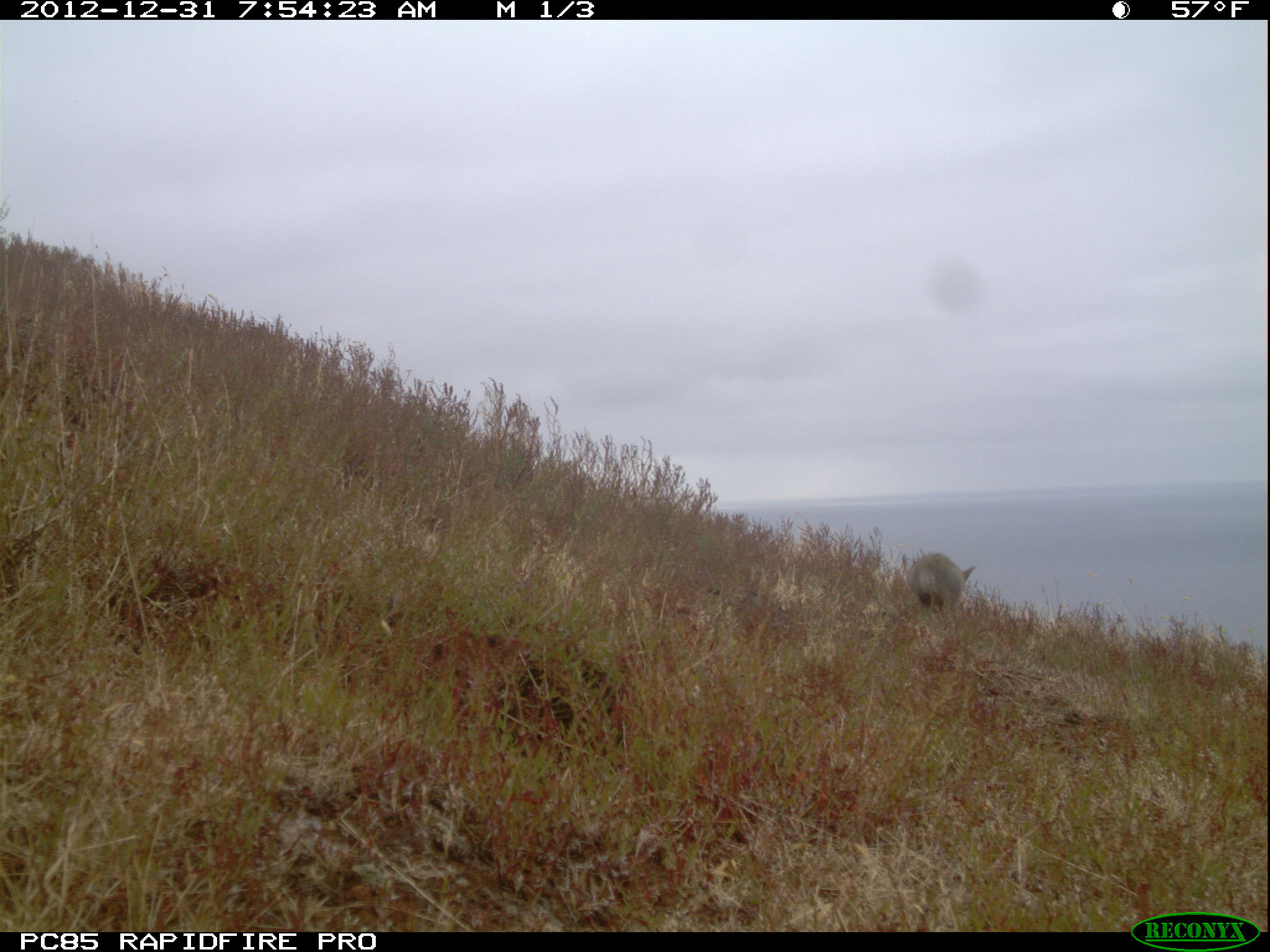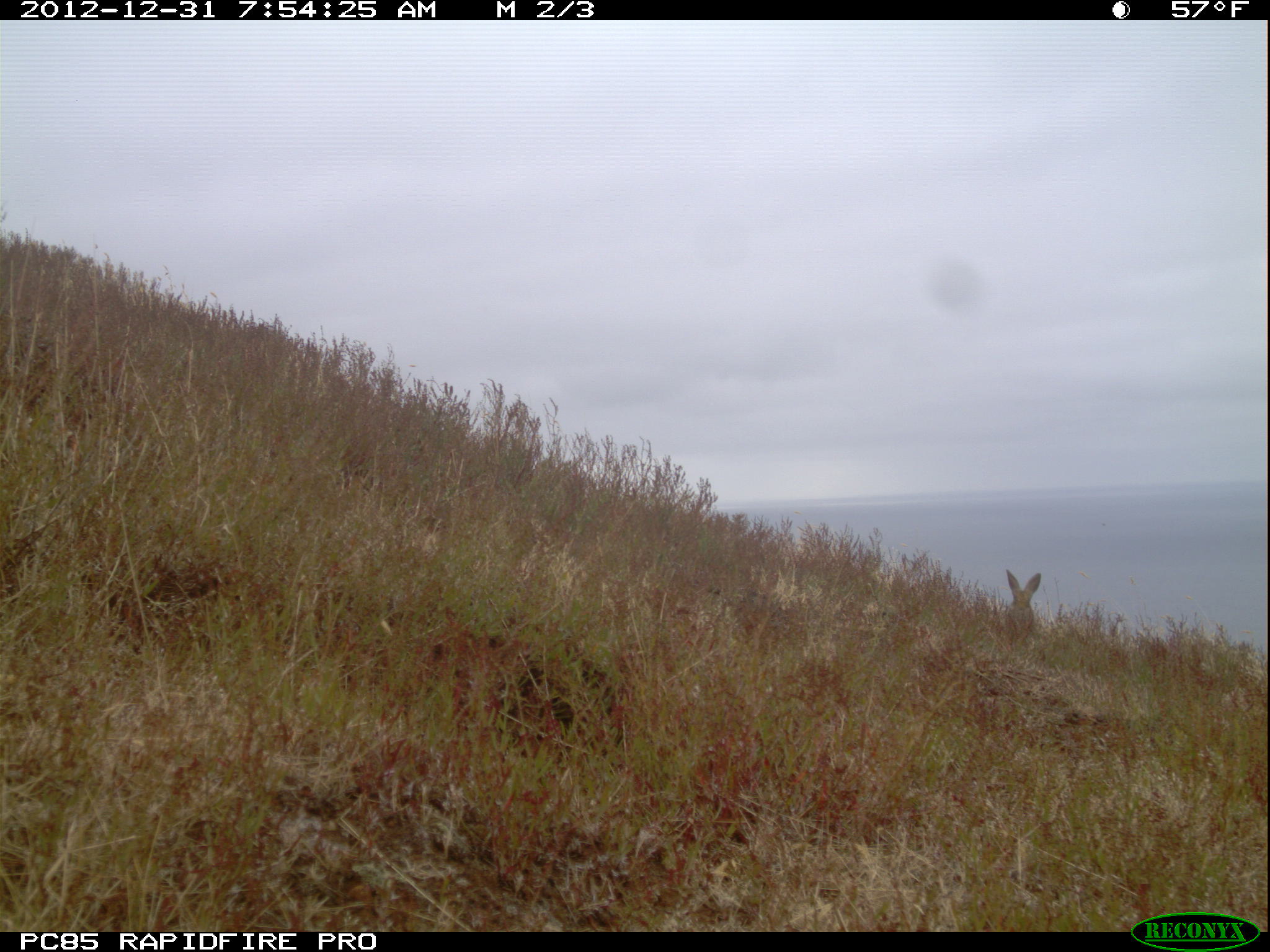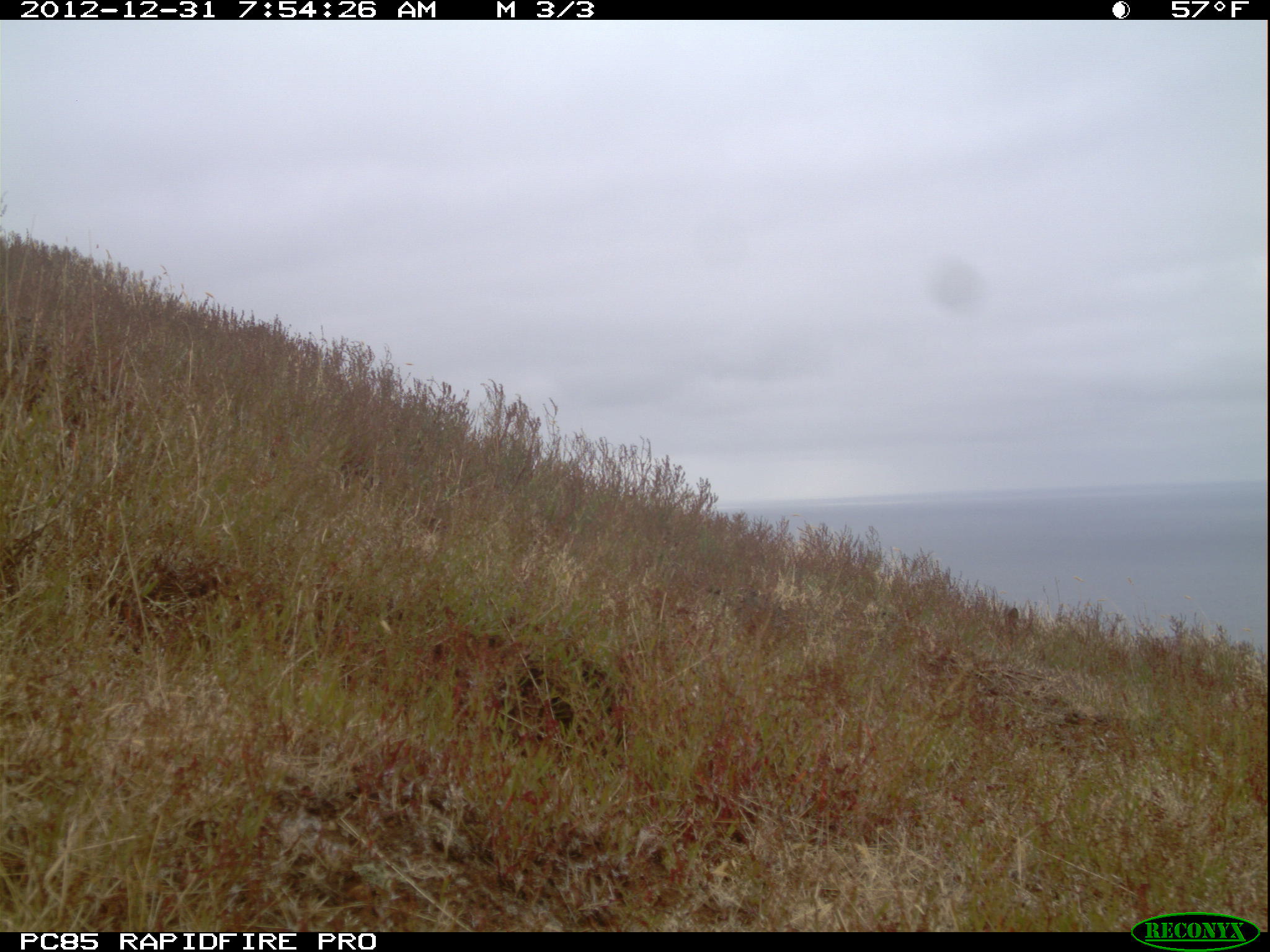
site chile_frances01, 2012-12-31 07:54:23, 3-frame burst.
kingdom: Animalia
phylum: Chordata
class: Mammalia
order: Lagomorpha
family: Leporidae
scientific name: Leporidae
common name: rabbits and hares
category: rabbit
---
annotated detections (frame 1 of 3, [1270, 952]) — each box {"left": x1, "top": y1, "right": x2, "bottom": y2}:
rabbit: {"left": 900, "top": 550, "right": 977, "bottom": 618}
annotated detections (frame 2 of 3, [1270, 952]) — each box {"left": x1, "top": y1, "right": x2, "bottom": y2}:
rabbit: {"left": 1001, "top": 568, "right": 1041, "bottom": 643}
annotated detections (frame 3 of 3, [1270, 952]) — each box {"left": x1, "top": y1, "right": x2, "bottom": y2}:
rabbit: {"left": 996, "top": 599, "right": 1033, "bottom": 632}